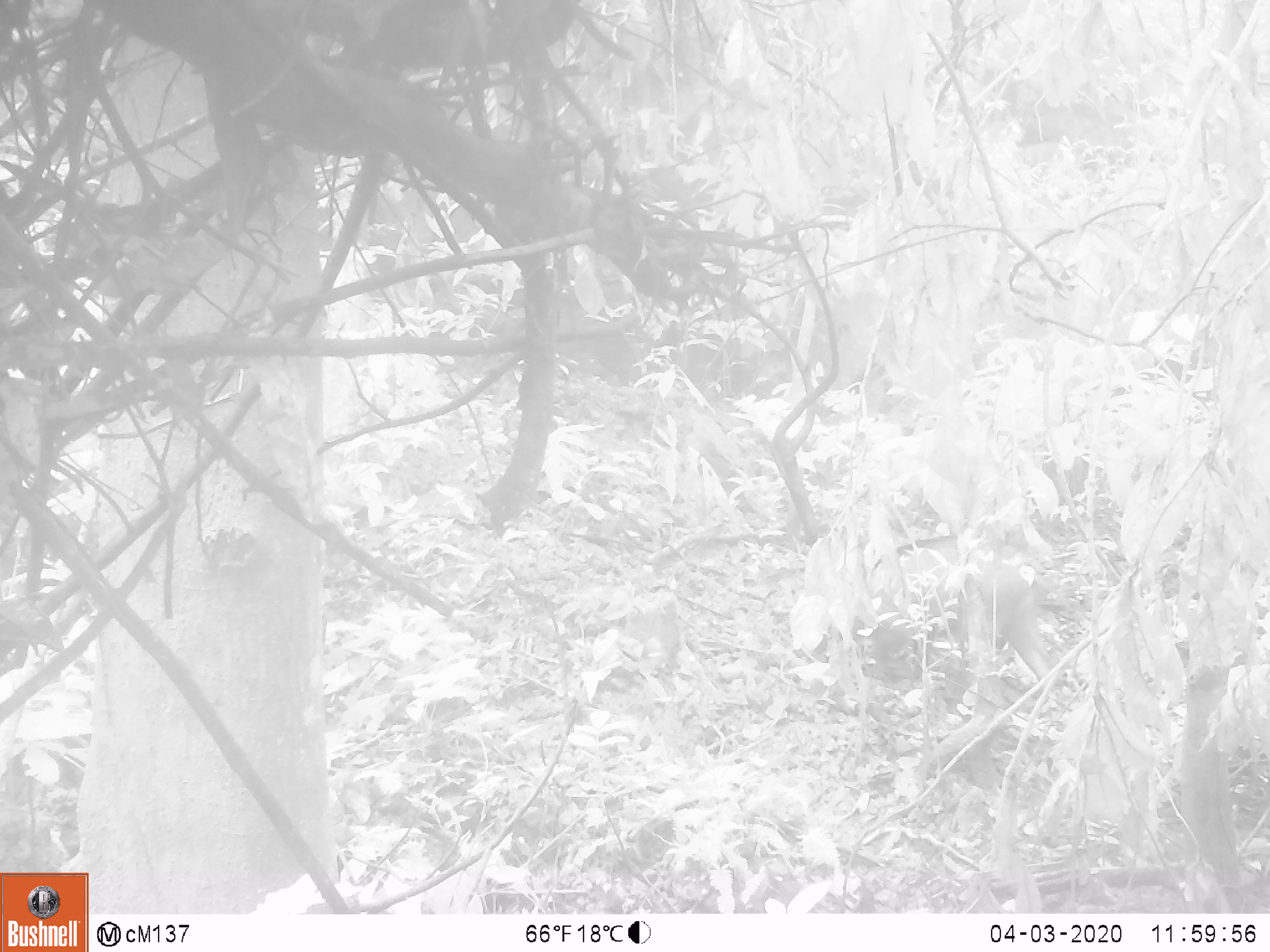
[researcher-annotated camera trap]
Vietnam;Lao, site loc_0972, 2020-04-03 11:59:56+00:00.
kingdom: Animalia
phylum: Chordata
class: Mammalia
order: Artiodactyla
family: Suidae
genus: Sus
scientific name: Sus scrofa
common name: eurasian wild pig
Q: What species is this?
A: Eurasian wild pig (Sus scrofa).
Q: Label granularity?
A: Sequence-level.